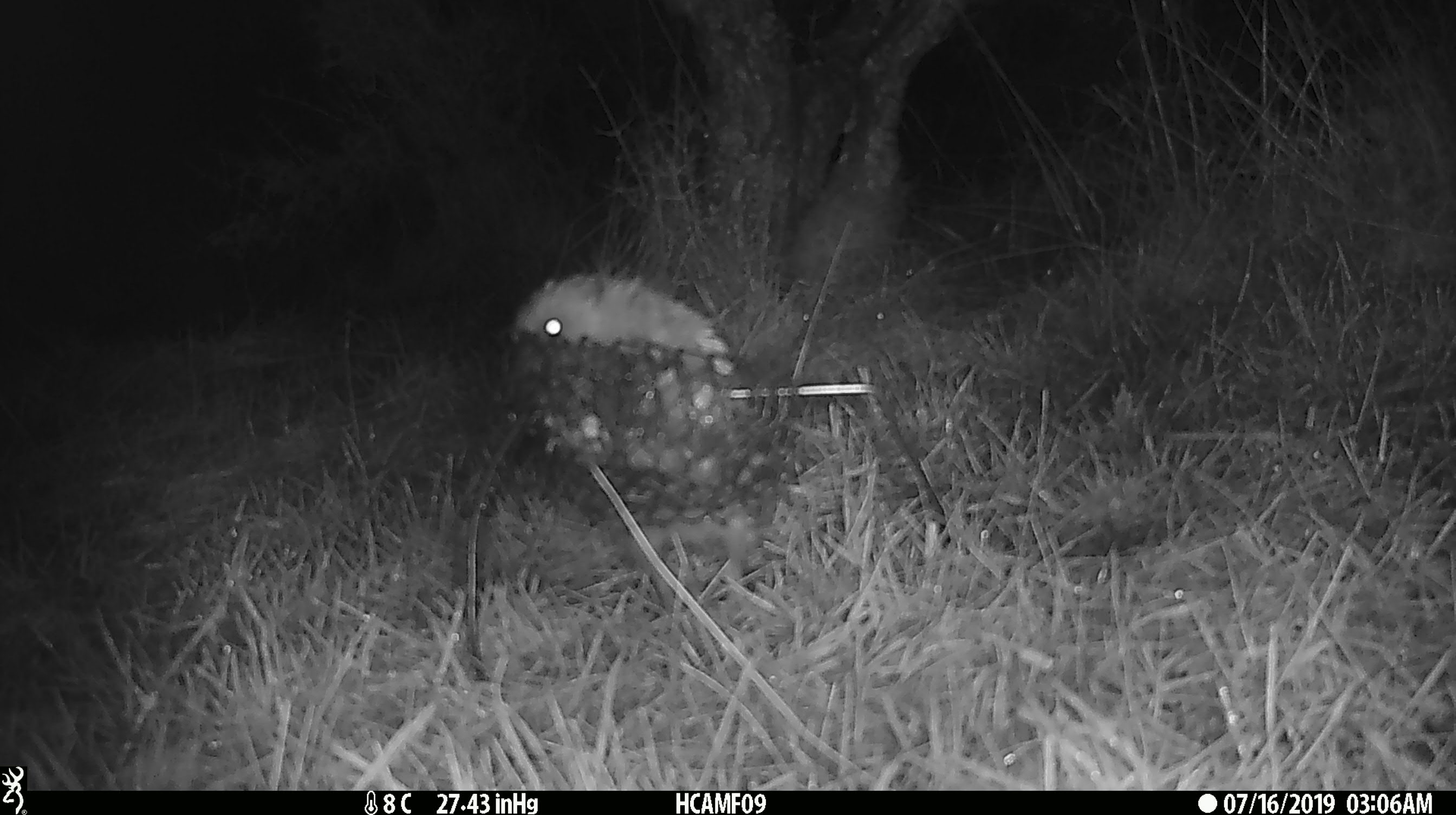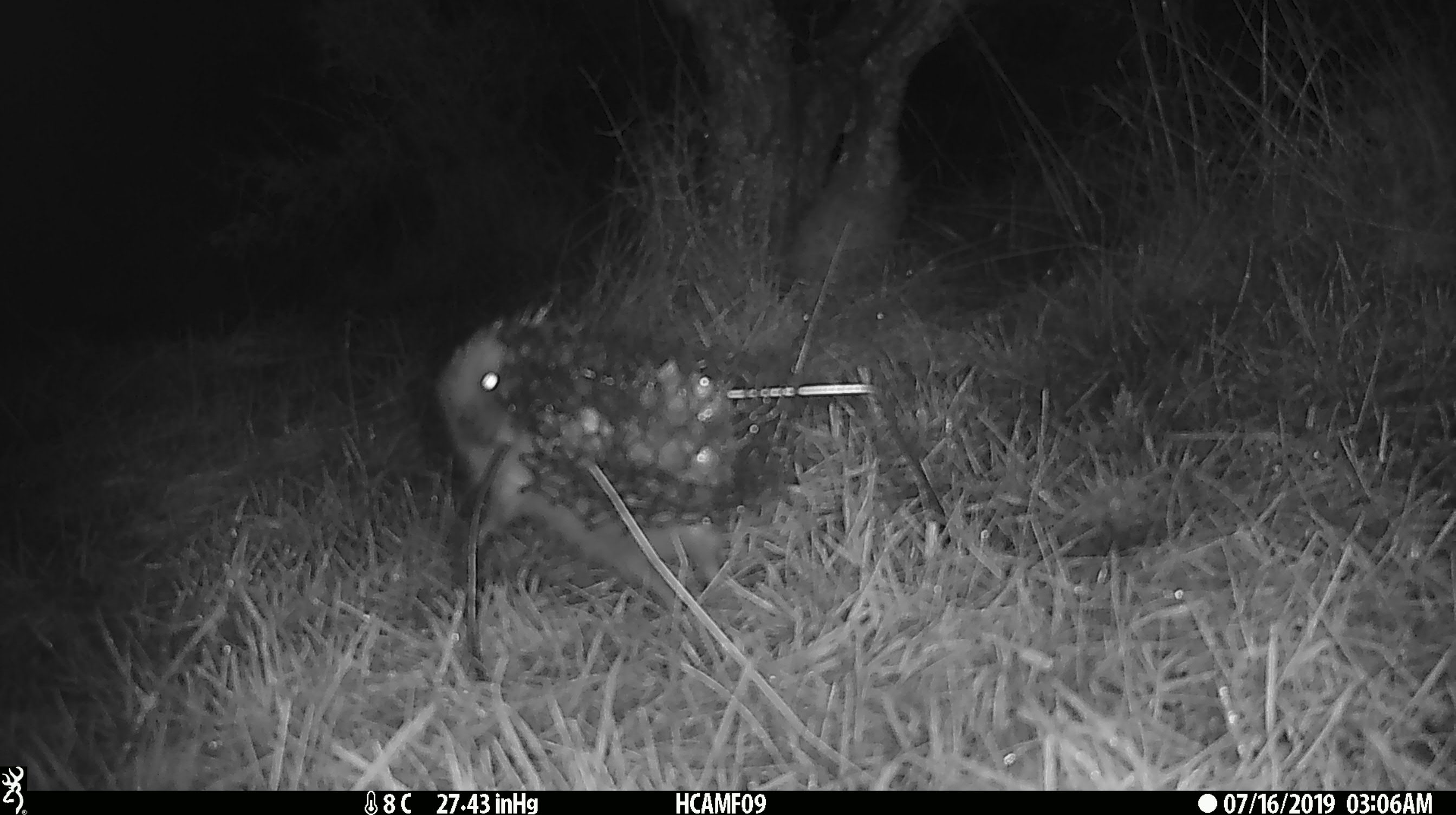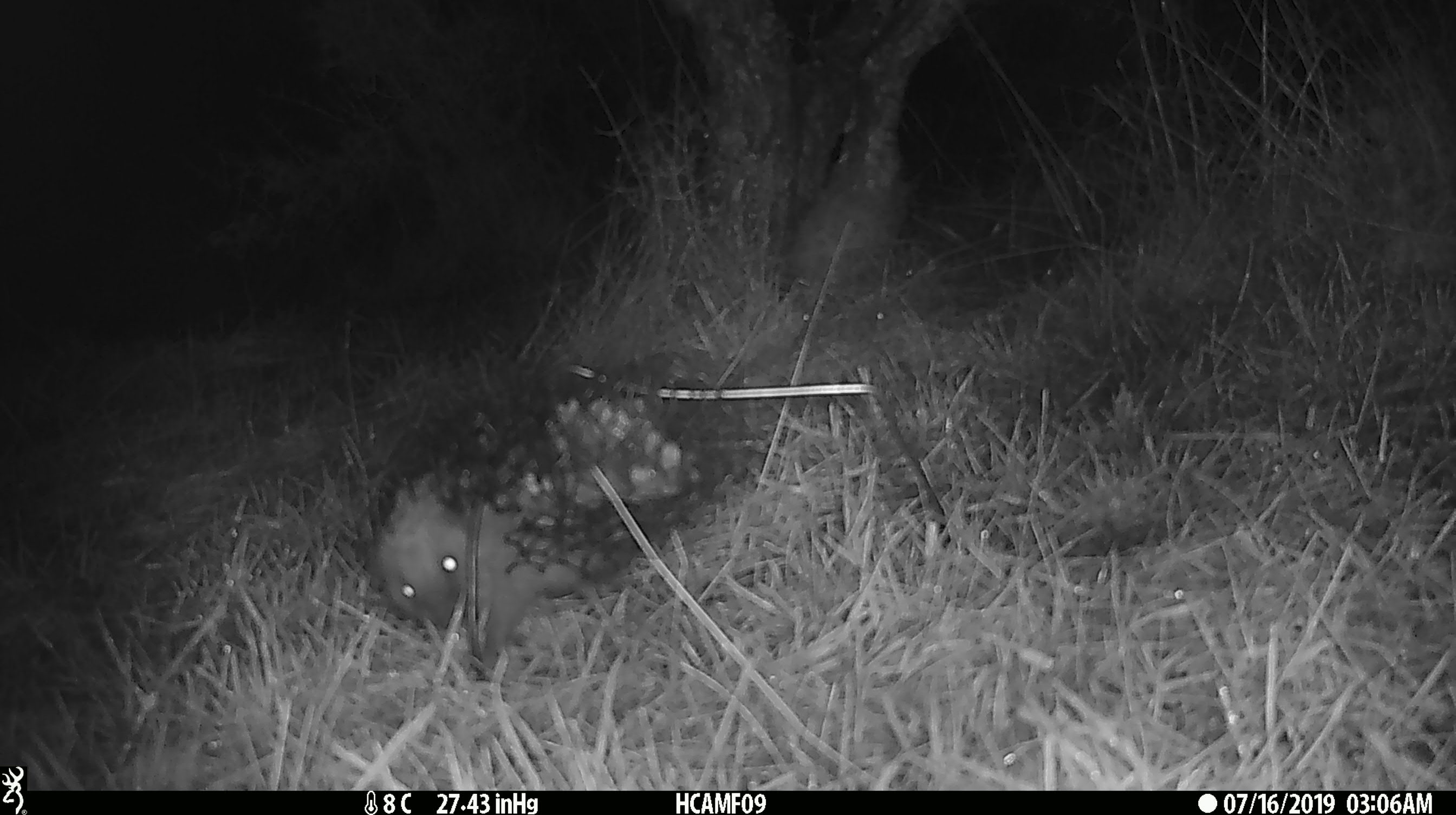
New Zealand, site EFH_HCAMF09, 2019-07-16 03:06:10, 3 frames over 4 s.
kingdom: Animalia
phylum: Chordata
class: Mammalia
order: Eulipotyphla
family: Erinaceidae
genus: Erinaceus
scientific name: Erinaceus europaeus europaeus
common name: european hedgehog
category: hedgehog